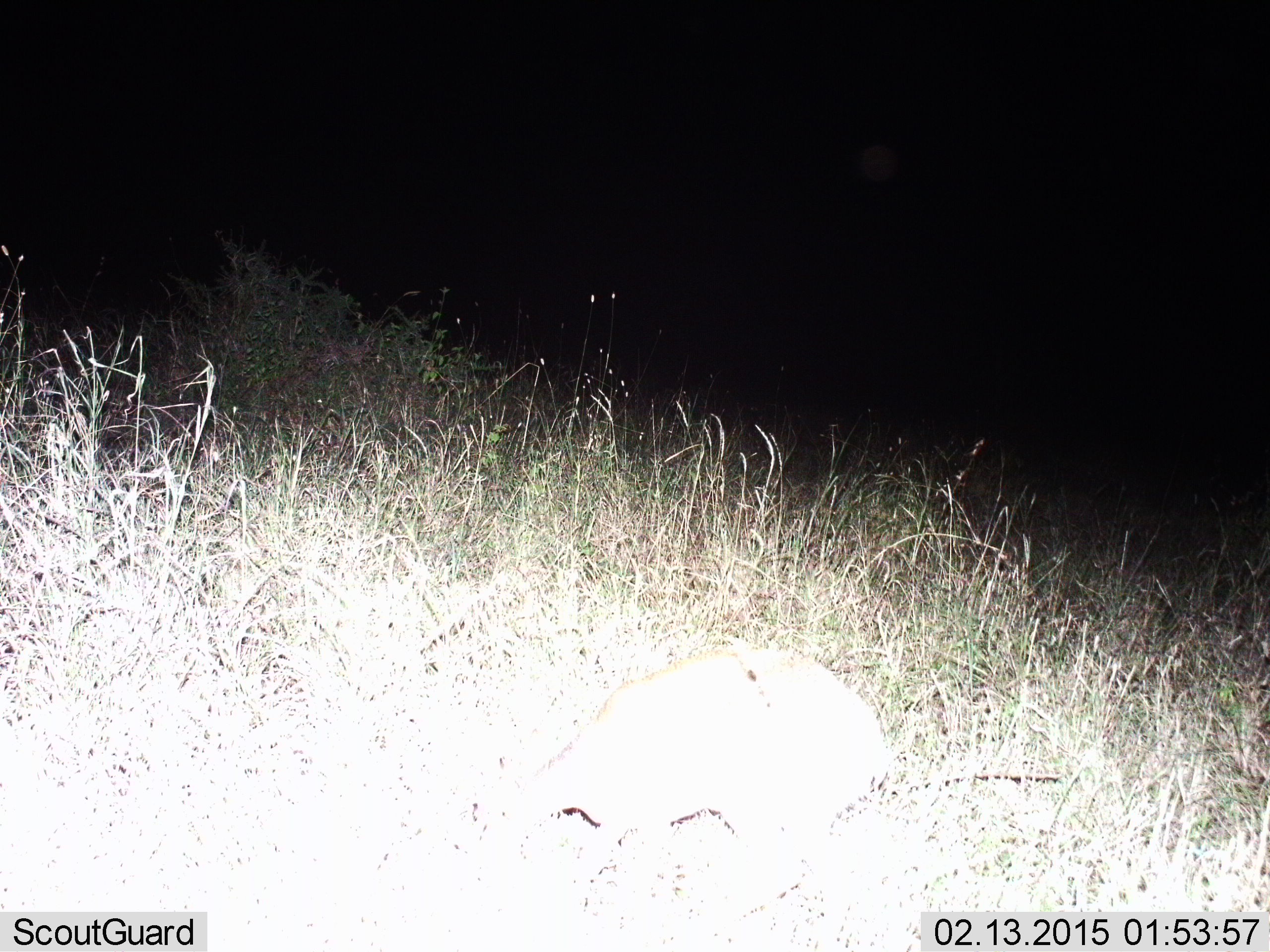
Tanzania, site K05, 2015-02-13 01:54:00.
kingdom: Animalia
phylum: Chordata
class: Mammalia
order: Tubulidentata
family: Orycteropodidae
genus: Orycteropus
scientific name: Orycteropus afer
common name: aardvark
Aardvark (Orycteropus afer), count 1. Behavior (volunteer vote fractions): standing 25%, resting 0%, moving 50%, interacting 0%. Young present (vote fraction): 0%. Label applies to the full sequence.